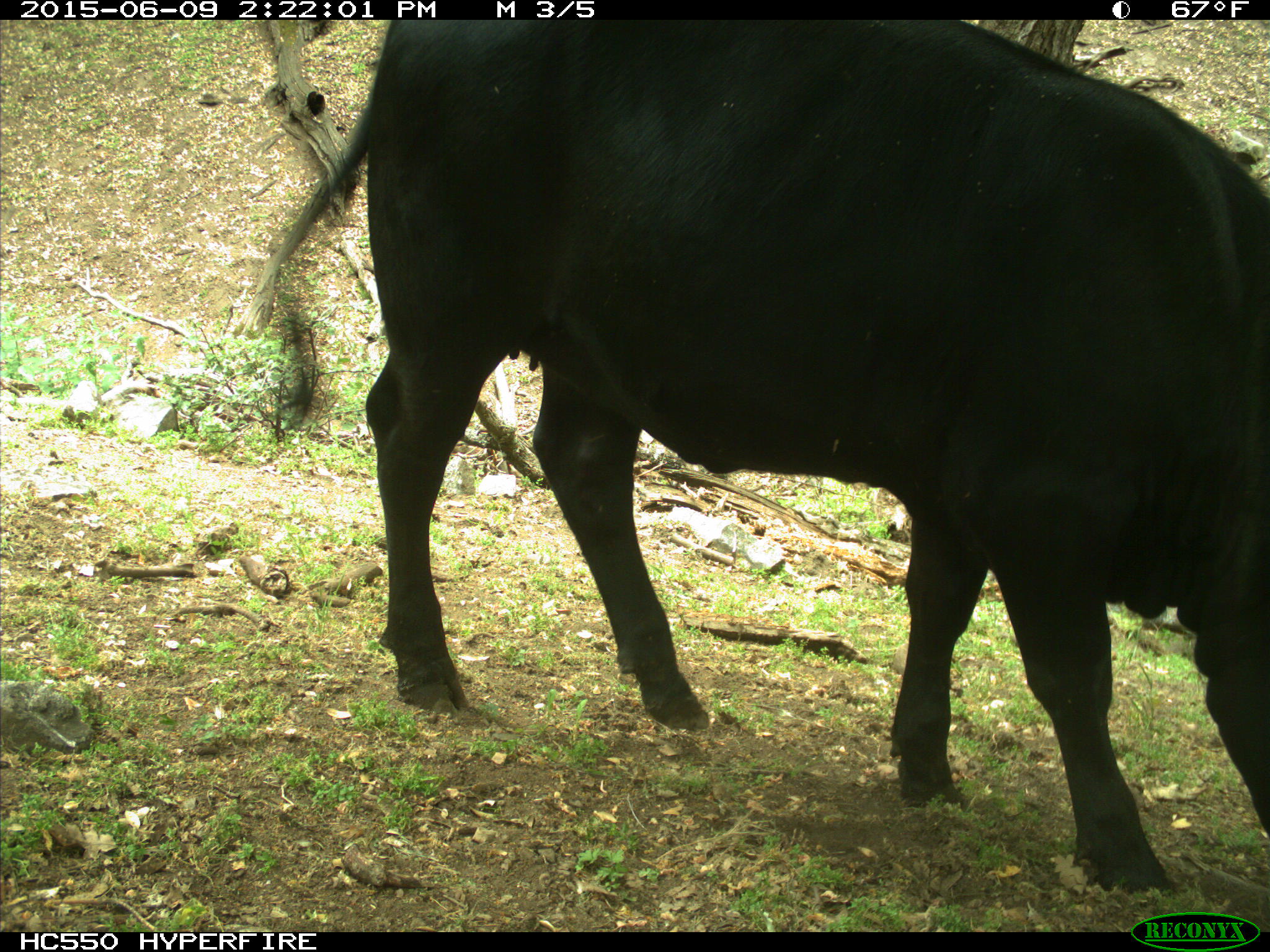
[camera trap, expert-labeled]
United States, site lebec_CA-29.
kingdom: Animalia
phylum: Chordata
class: Mammalia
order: Artiodactyla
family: Bovidae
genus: Bos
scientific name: Bos taurus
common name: domestic cow